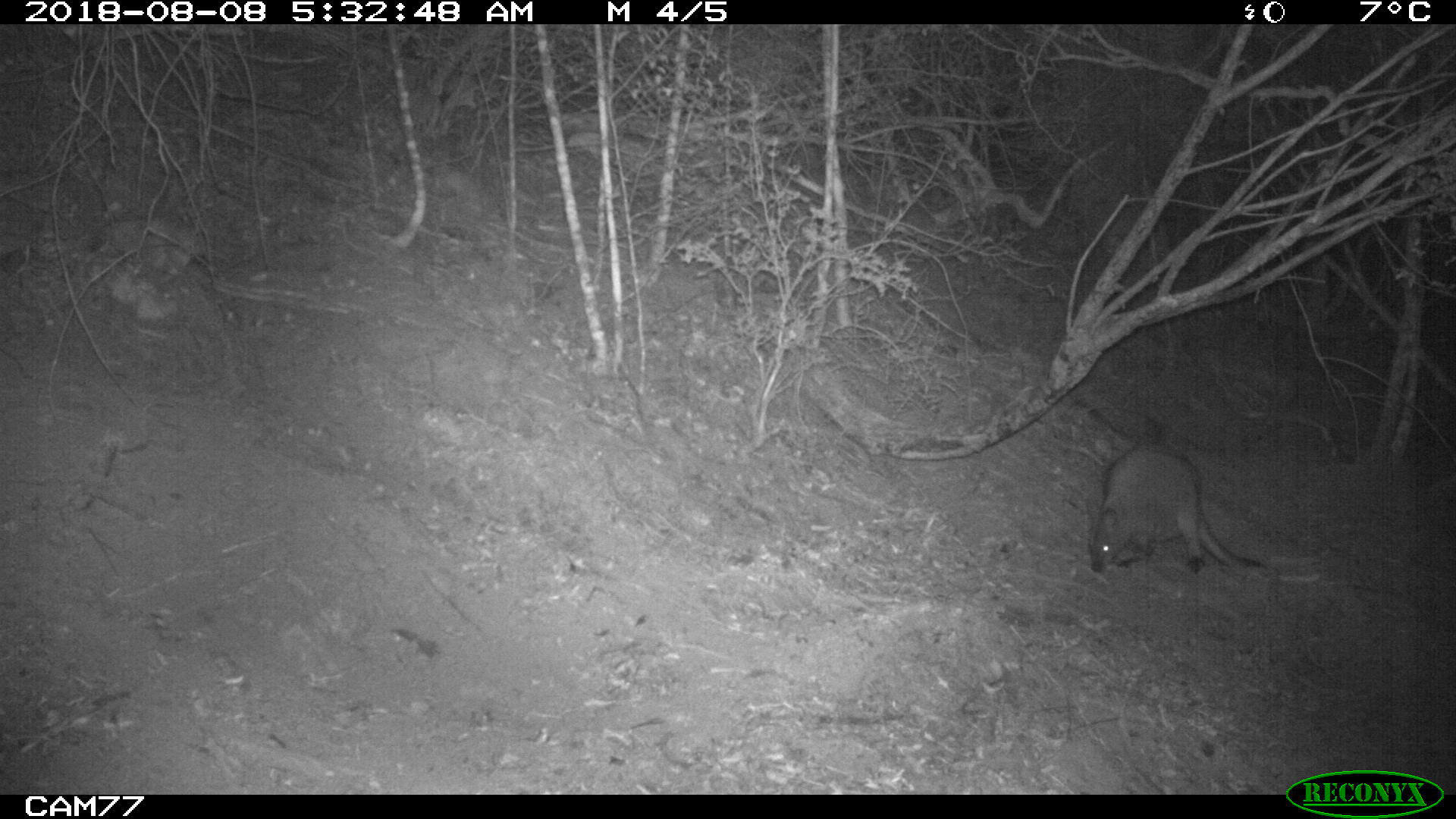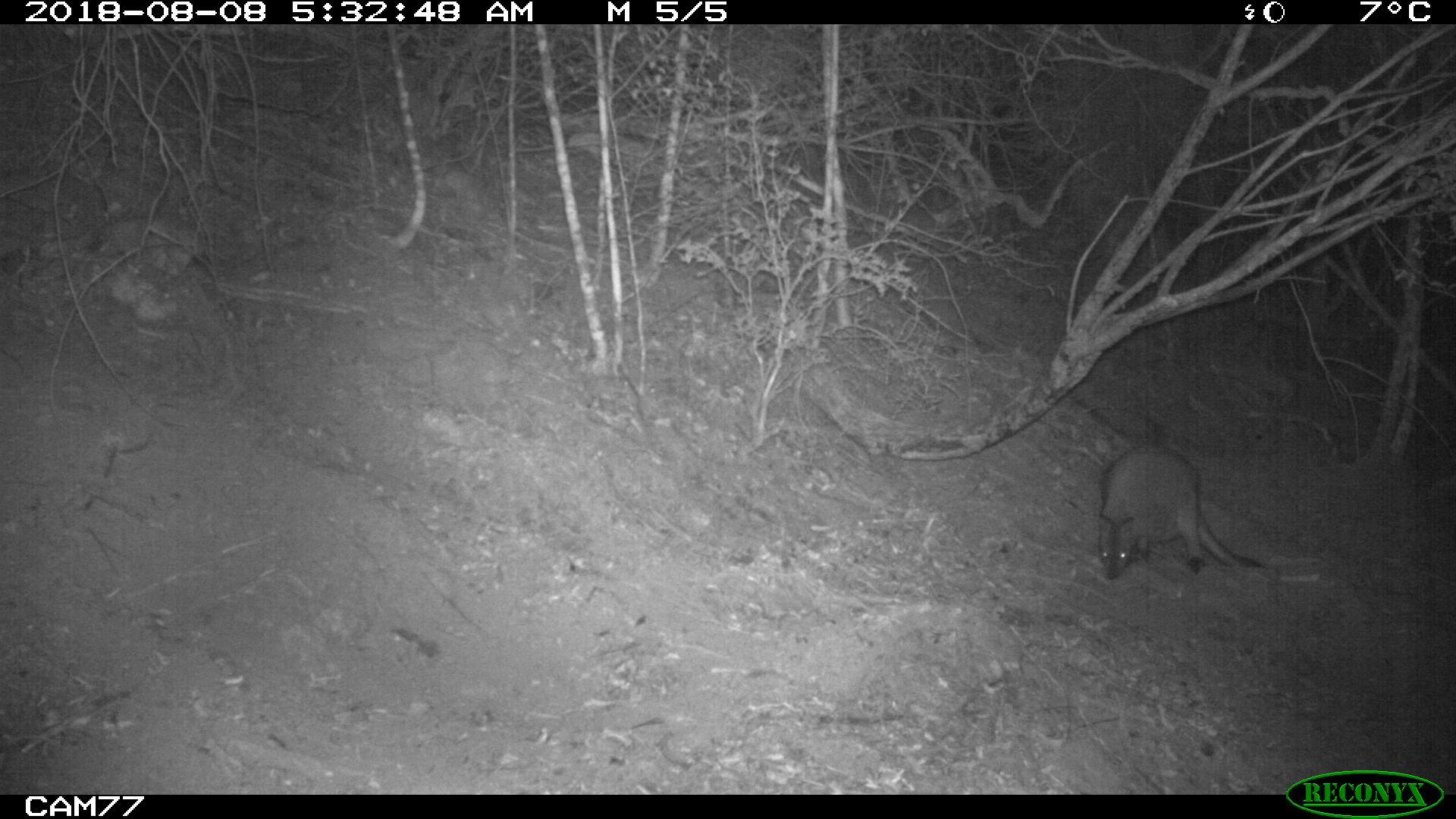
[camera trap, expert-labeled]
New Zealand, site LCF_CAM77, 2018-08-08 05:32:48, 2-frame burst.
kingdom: Animalia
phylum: Chordata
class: Mammalia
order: Diprotodontia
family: Macropodidae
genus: Notamacropus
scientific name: Notamacropus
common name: wallaby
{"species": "wallaby (Notamacropus)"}